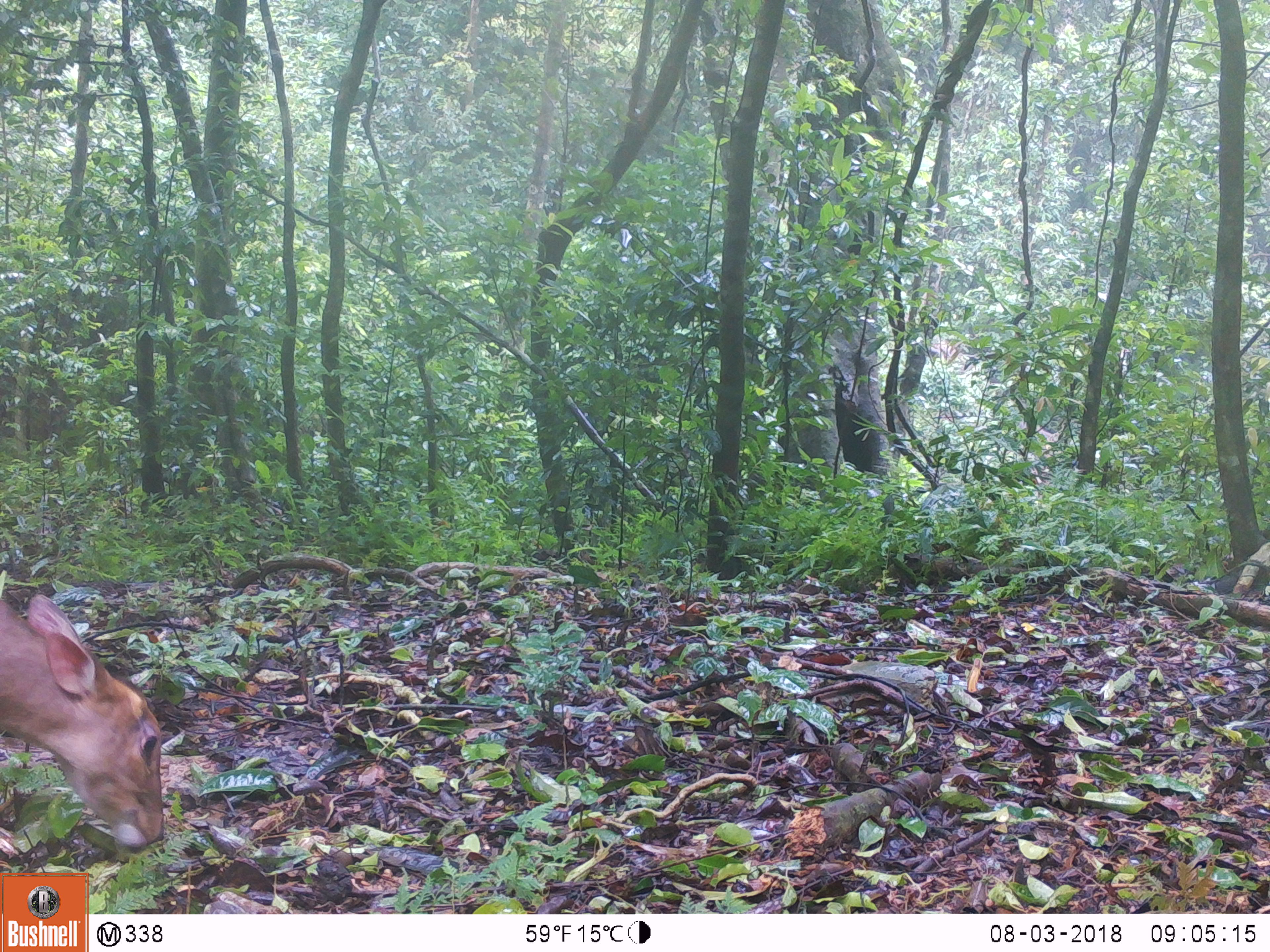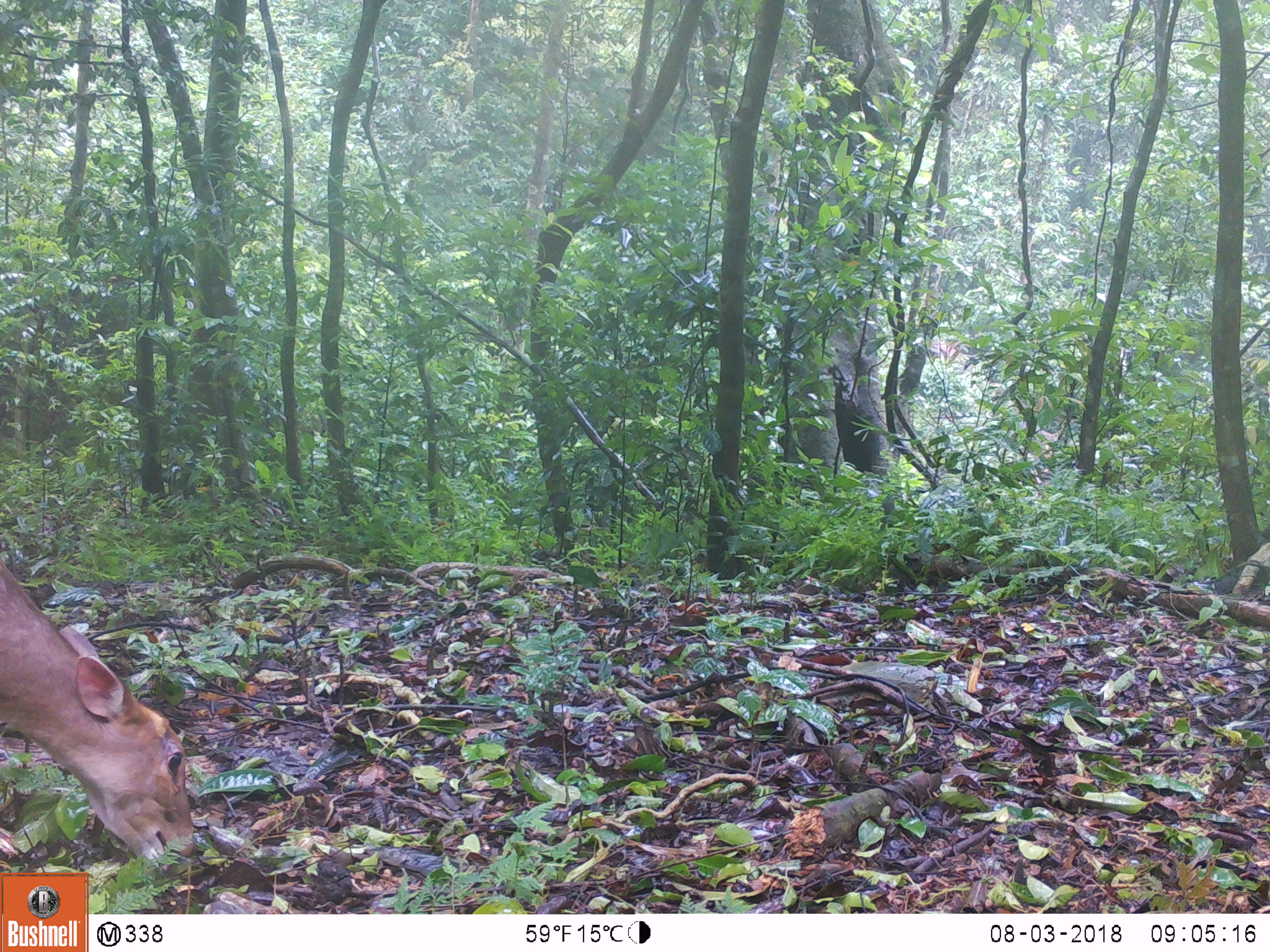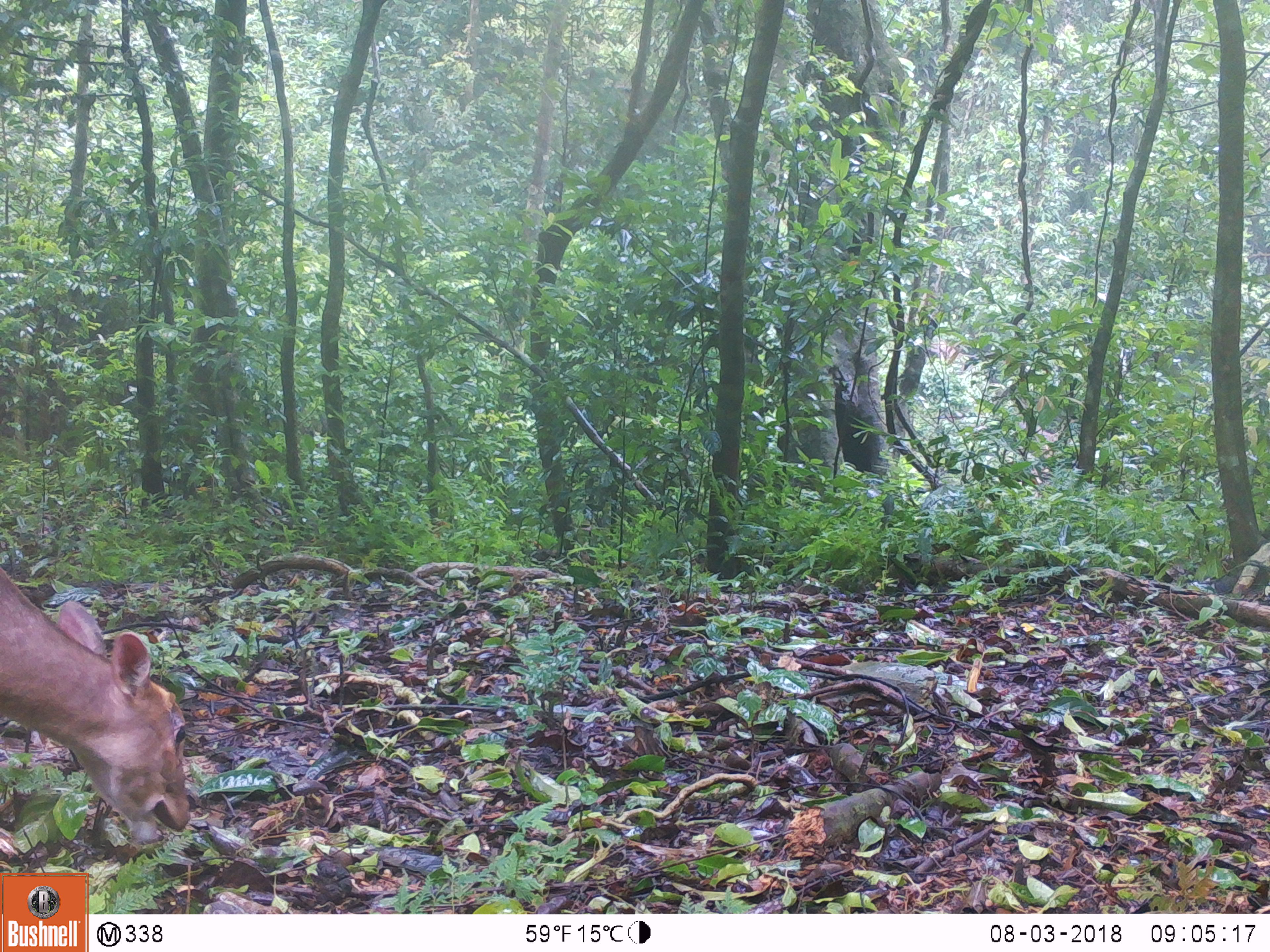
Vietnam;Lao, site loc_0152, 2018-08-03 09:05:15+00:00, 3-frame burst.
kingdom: Animalia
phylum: Chordata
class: Mammalia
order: Artiodactyla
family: Cervidae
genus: Muntiacus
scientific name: Muntiacus vuquangensis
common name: large-antlered muntjac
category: large antlered muntjac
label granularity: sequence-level